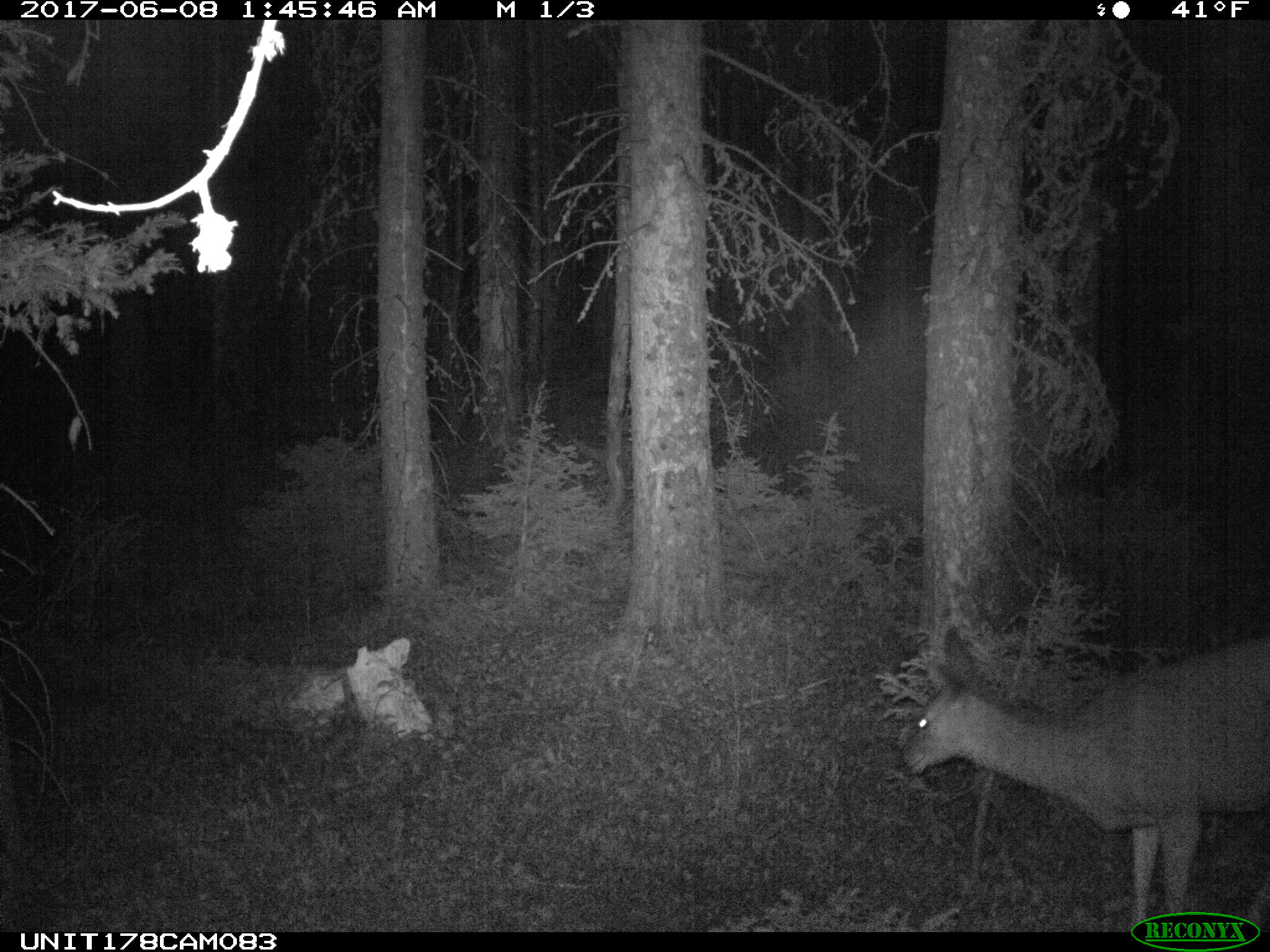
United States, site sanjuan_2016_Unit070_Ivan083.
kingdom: Animalia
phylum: Chordata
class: Mammalia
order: Artiodactyla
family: Cervidae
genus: Odocoileus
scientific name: Odocoileus hemionus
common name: mule deer